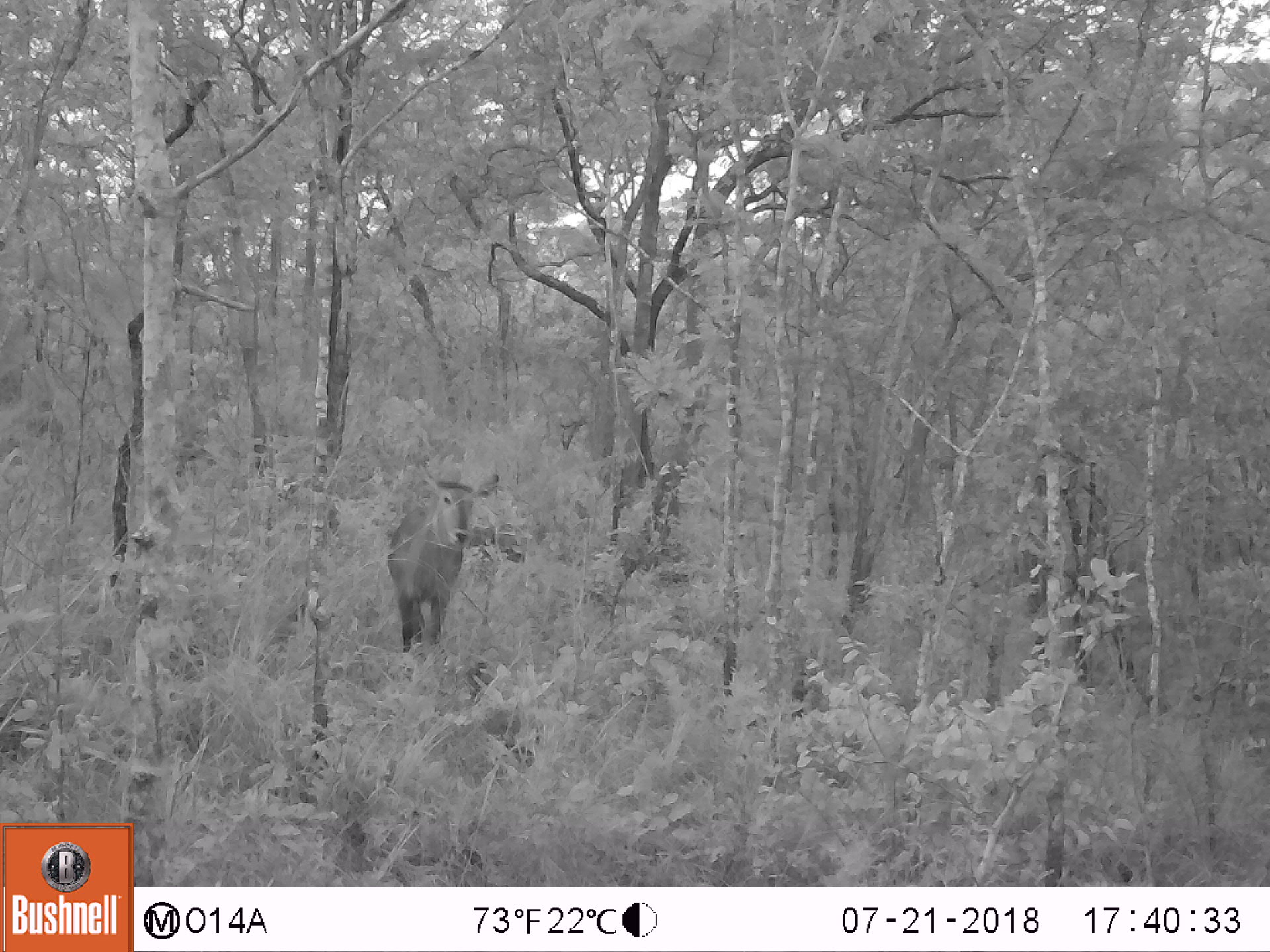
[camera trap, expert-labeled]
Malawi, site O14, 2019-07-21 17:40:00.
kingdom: Animalia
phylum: Chordata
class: Mammalia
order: Artiodactyla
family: Bovidae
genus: Kobus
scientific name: Kobus ellipsiprymnus ellipsiprymnus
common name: common waterbuck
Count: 1.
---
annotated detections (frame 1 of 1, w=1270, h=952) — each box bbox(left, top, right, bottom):
common waterbuck: bbox(388, 465, 501, 656)